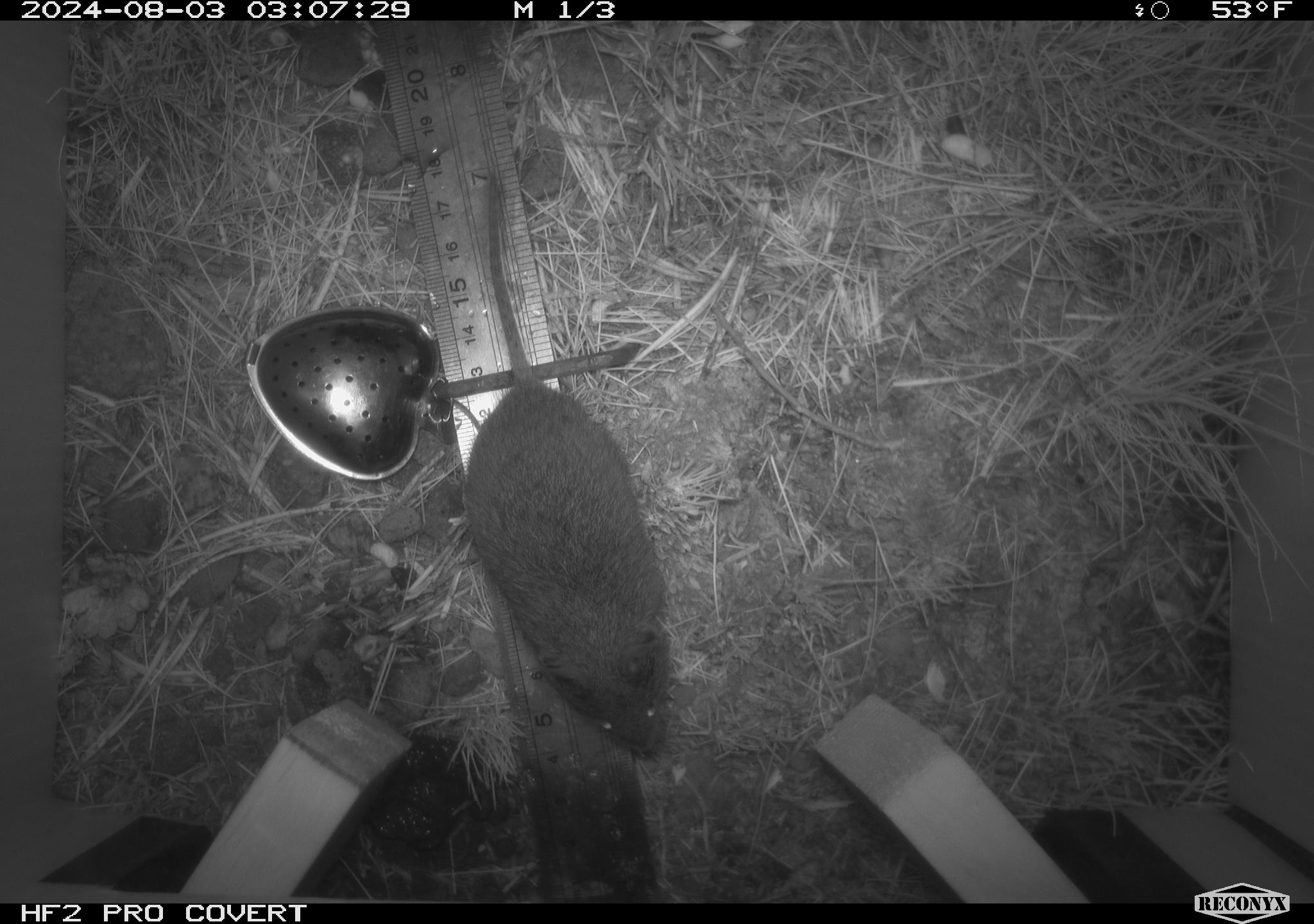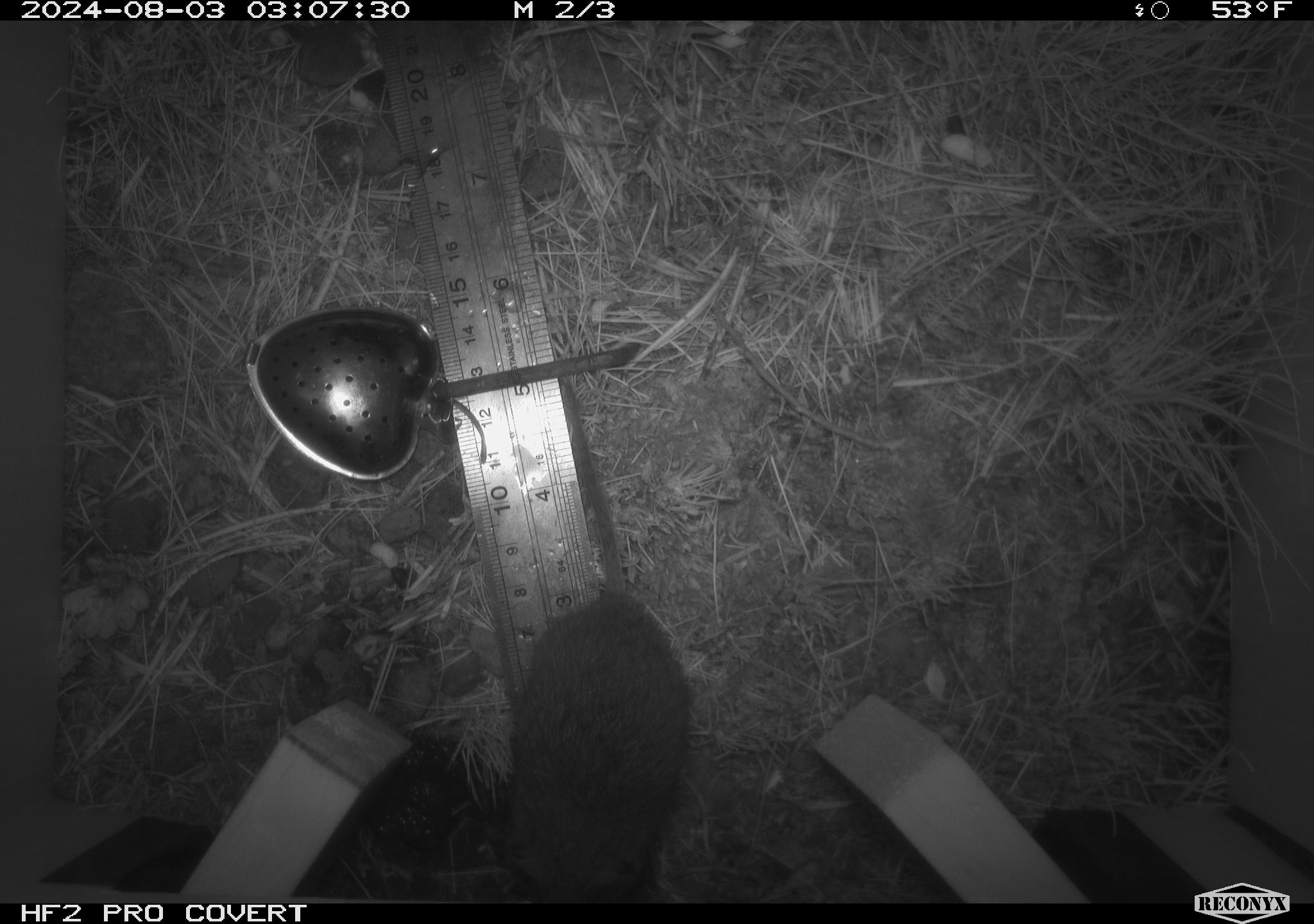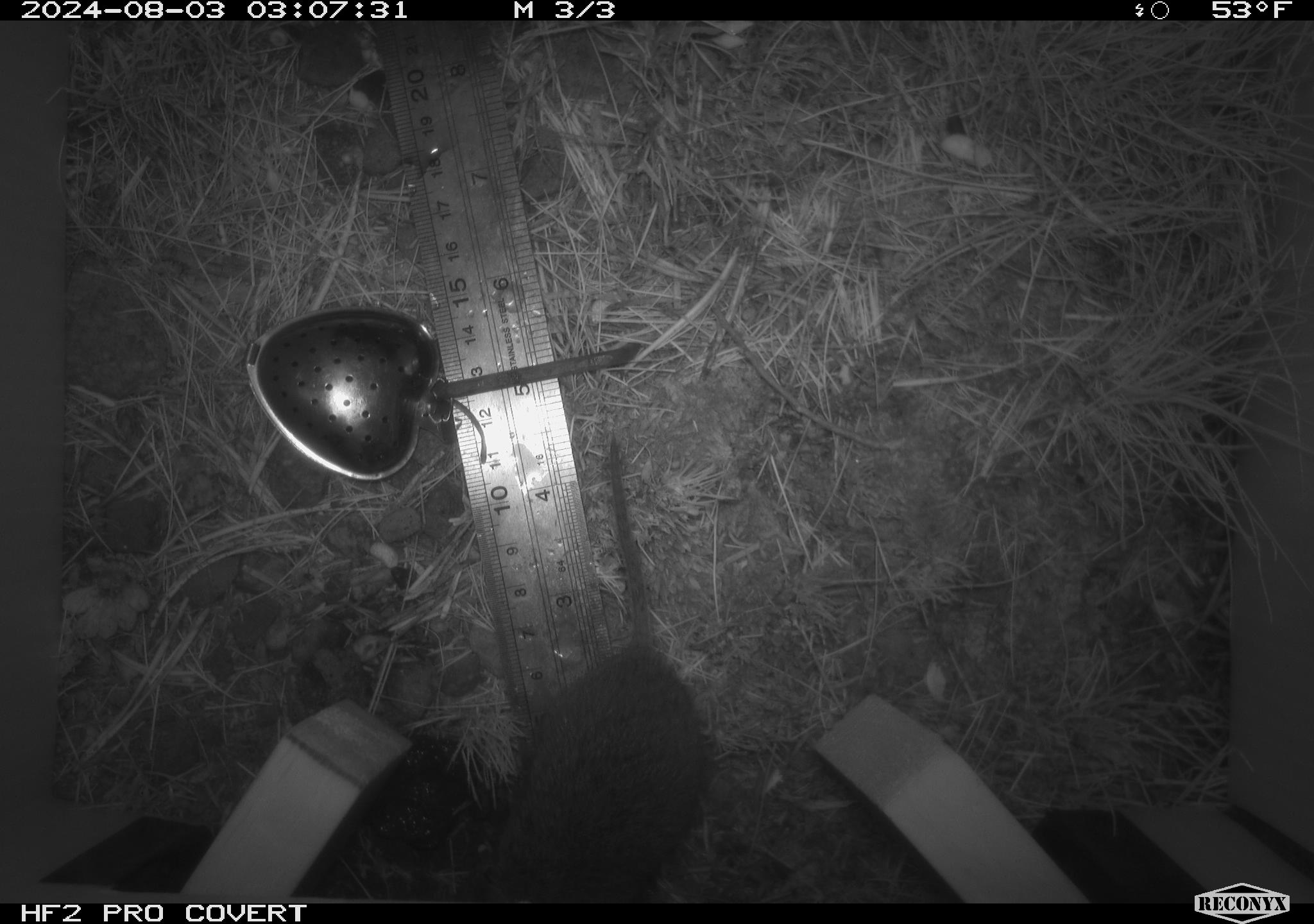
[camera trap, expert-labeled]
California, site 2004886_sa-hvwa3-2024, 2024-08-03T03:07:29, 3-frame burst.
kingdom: Animalia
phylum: Chordata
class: Mammalia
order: Rodentia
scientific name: Rodentia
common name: mouse species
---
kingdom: Animalia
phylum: Chordata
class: Mammalia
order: Rodentia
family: Cricetidae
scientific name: Arvicolinae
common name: voles, lemmings, and muskrats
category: arvicolinae subfamily